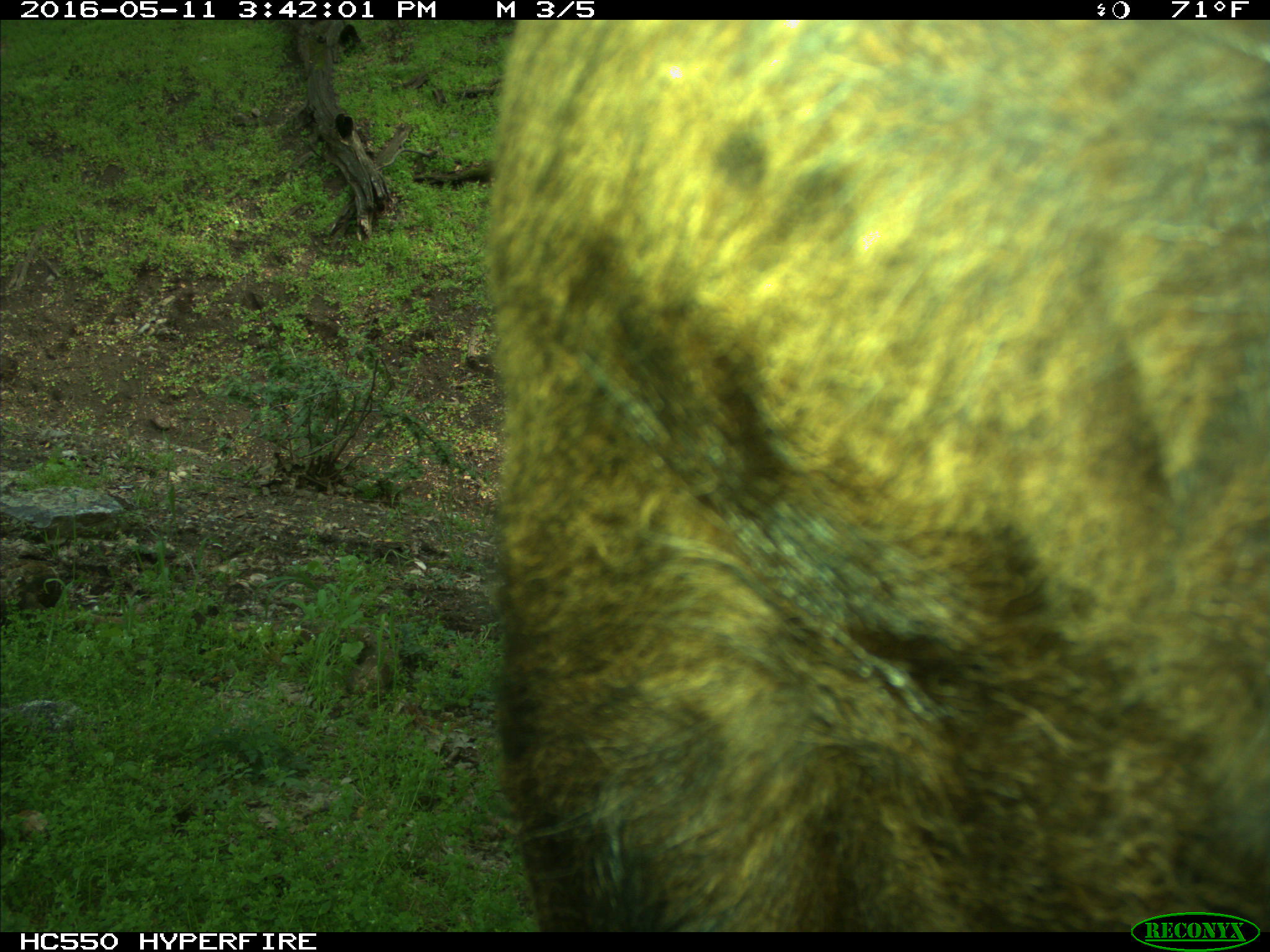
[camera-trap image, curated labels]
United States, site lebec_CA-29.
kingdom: Animalia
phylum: Chordata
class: Mammalia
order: Artiodactyla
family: Bovidae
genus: Bos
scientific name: Bos taurus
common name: domestic cow